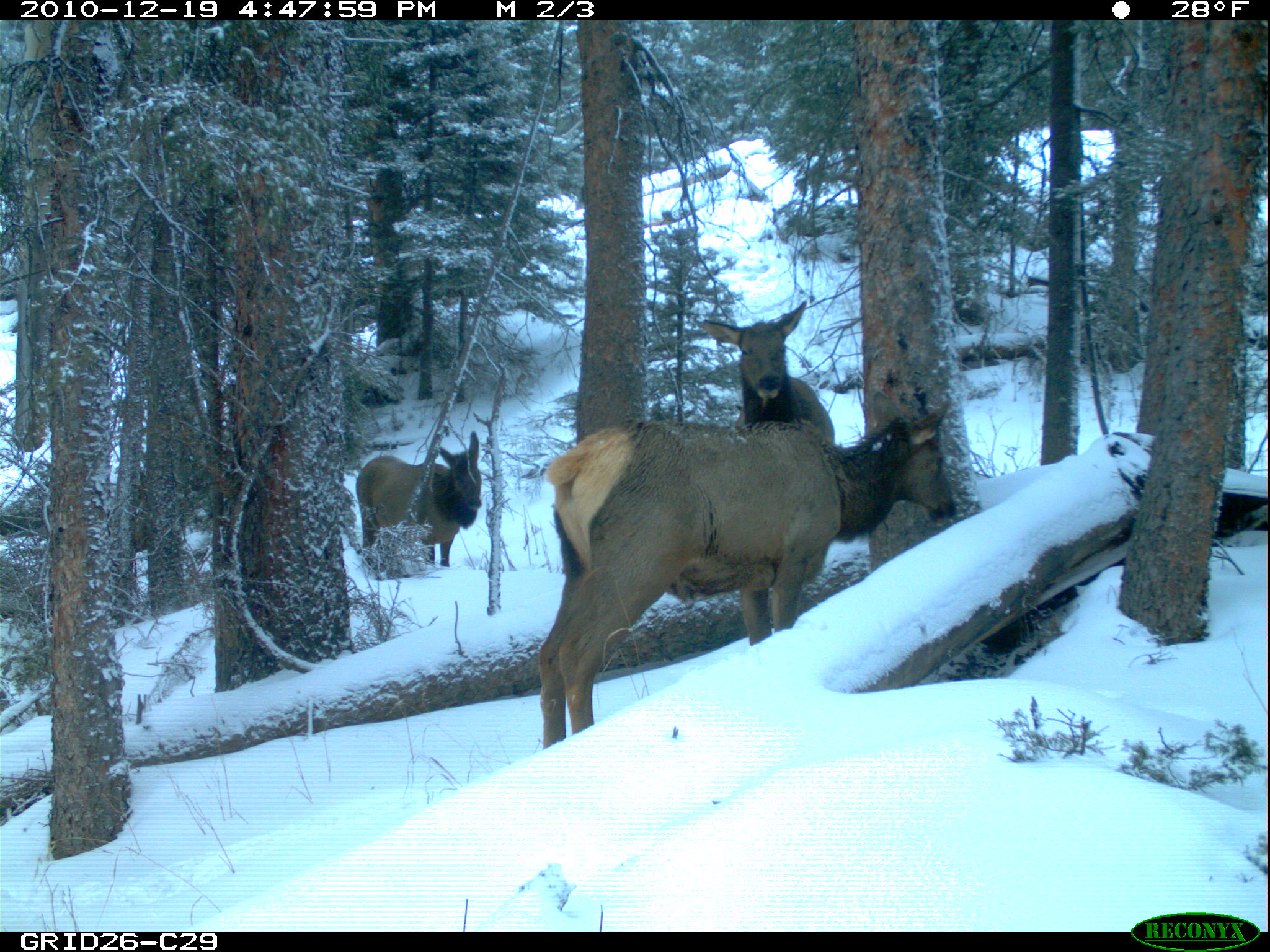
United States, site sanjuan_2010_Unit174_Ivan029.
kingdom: Animalia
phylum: Chordata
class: Mammalia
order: Artiodactyla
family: Cervidae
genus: Cervus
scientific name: Cervus elaphus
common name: red deer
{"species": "Cervus elaphus (red deer)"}